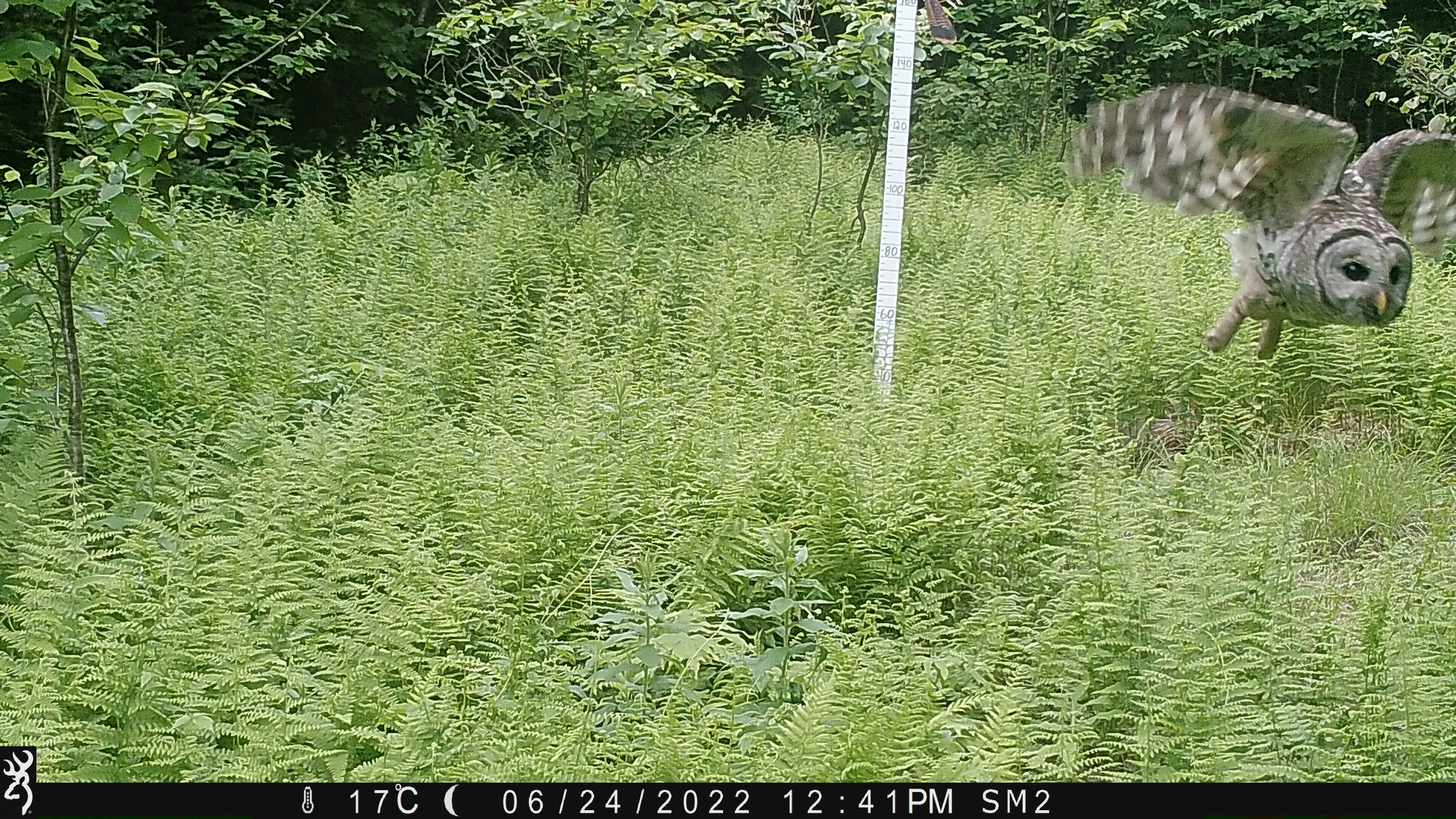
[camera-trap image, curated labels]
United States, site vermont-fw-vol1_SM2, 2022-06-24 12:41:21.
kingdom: Animalia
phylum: Chordata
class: Aves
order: Strigiformes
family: Strigidae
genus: Strix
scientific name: Strix varia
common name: barred owl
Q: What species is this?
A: Barred owl (Strix varia).